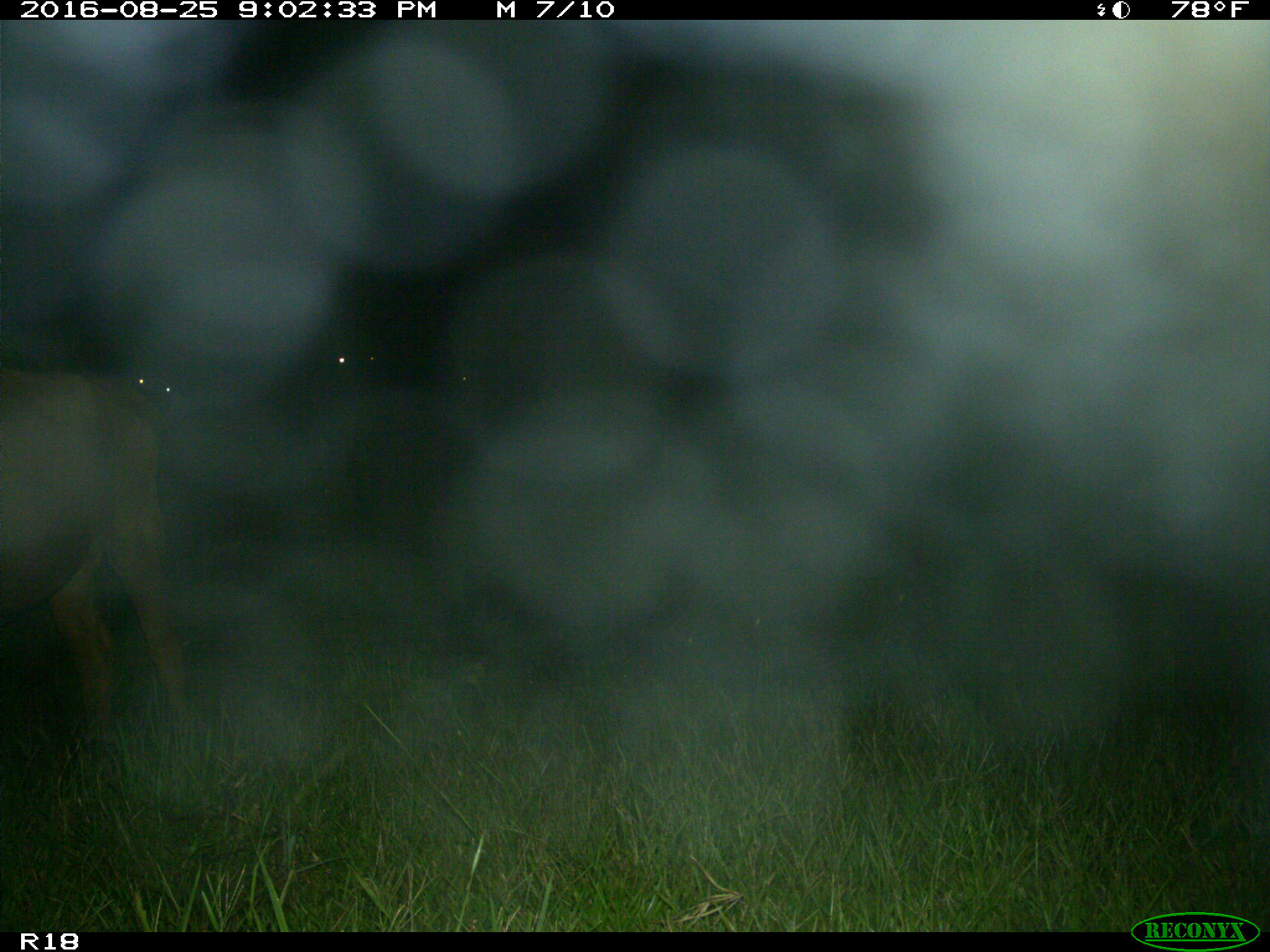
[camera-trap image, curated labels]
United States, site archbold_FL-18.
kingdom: Animalia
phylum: Chordata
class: Mammalia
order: Artiodactyla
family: Bovidae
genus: Bos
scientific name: Bos taurus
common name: domestic cow